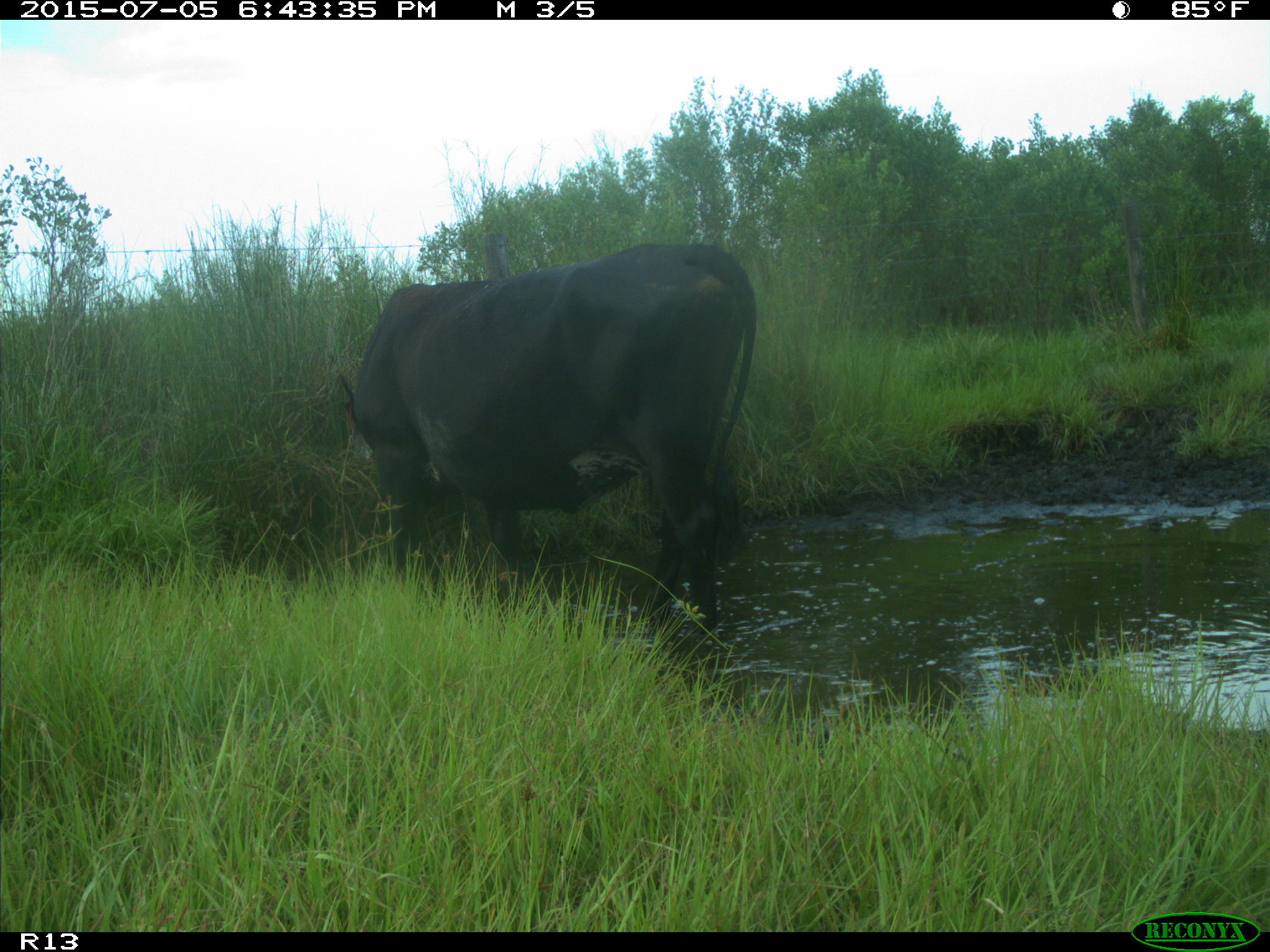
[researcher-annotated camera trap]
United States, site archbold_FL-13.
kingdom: Animalia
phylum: Chordata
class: Mammalia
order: Artiodactyla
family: Bovidae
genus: Bos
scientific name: Bos taurus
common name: domestic cow